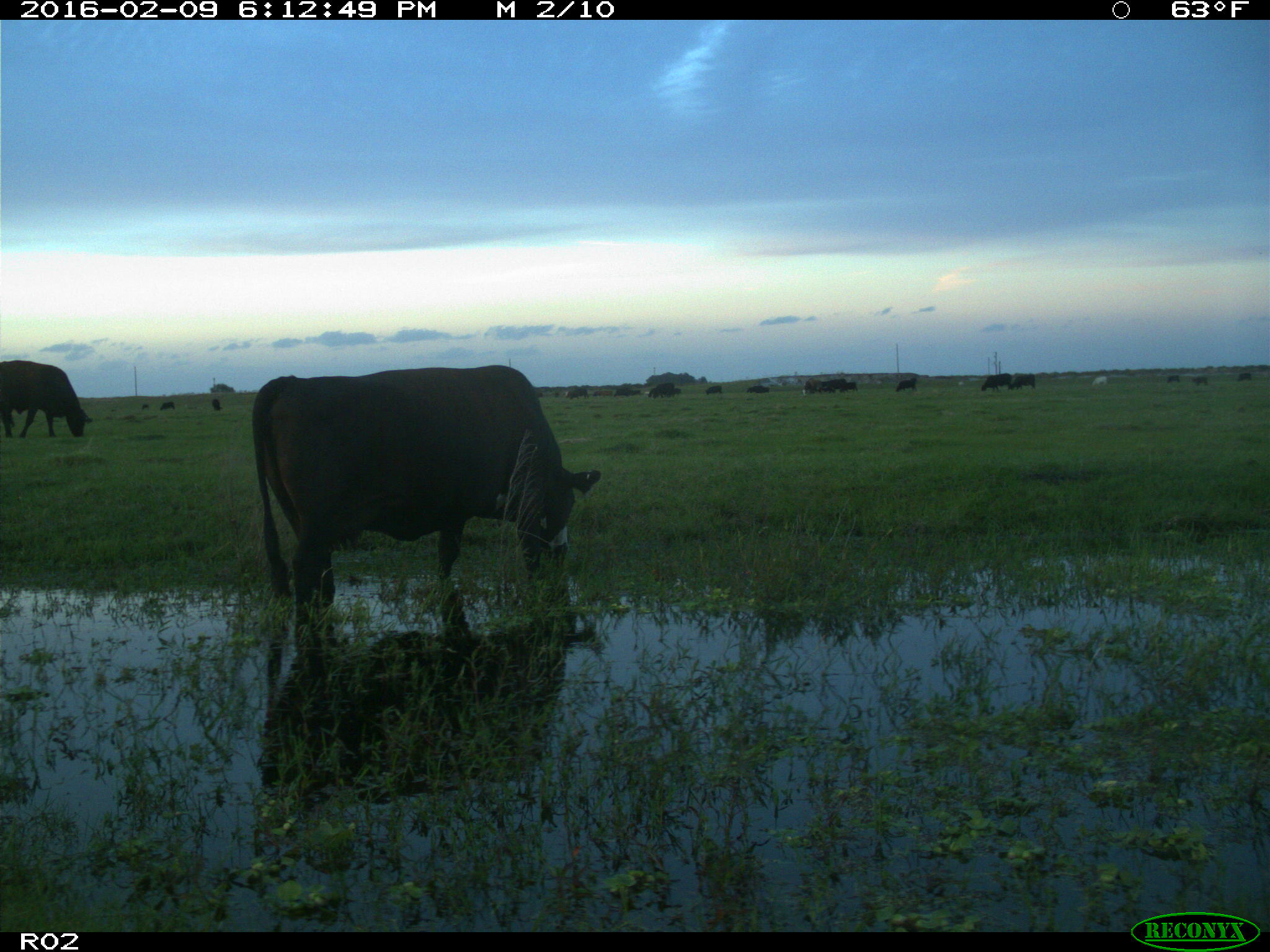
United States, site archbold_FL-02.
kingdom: Animalia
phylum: Chordata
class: Mammalia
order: Artiodactyla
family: Bovidae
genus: Bos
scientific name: Bos taurus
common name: domestic cow